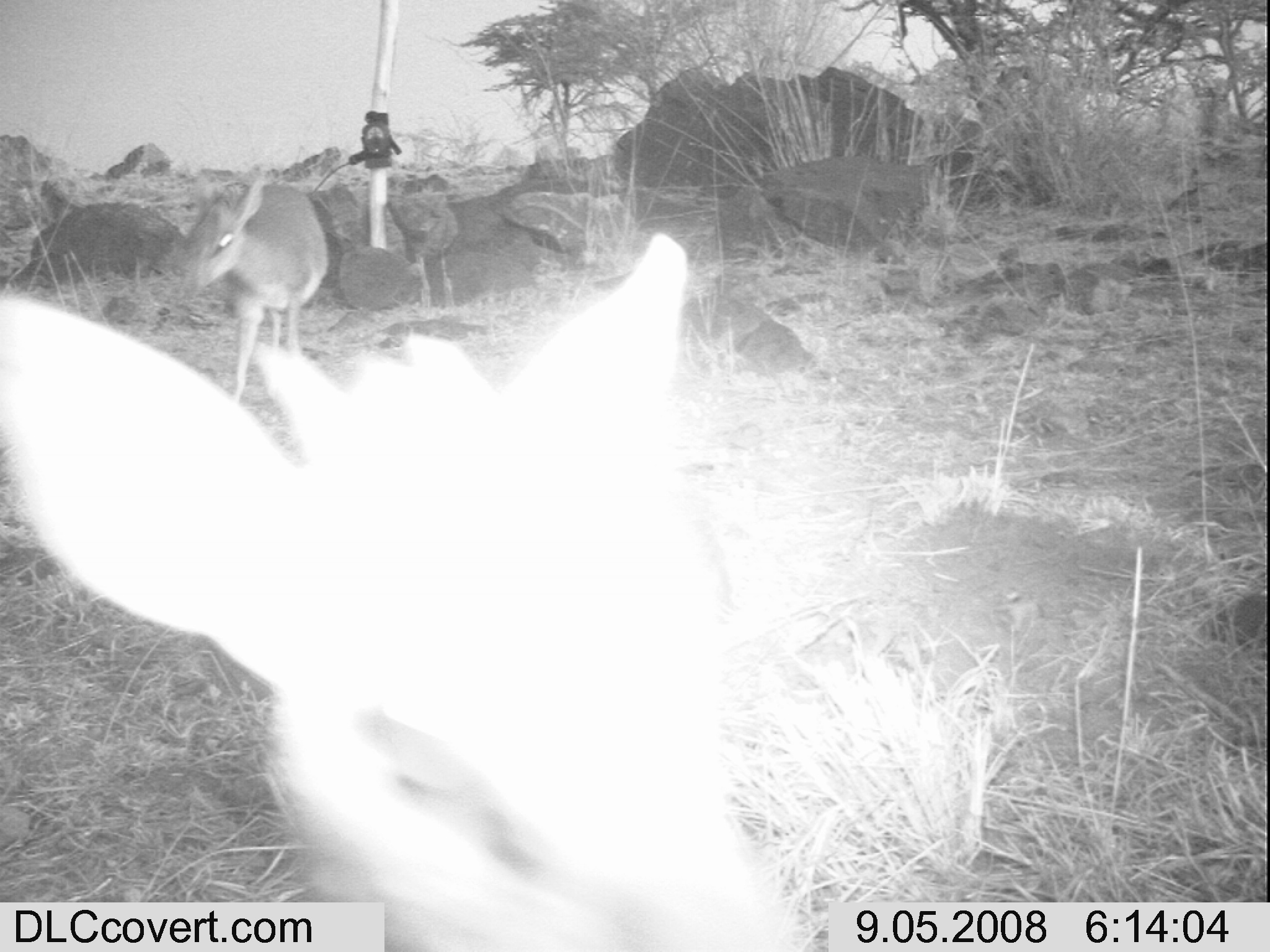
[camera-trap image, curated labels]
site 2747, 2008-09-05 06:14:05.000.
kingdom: Animalia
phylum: Chordata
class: Mammalia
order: Artiodactyla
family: Bovidae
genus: Madoqua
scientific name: Madoqua guentheri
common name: günther's dik-dik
Madoqua guentheri (günther's dik-dik), count 2.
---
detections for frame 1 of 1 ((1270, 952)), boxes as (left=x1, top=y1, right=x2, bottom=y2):
madoqua guentheri: (left=0, top=225, right=829, bottom=950); (left=178, top=165, right=333, bottom=404)